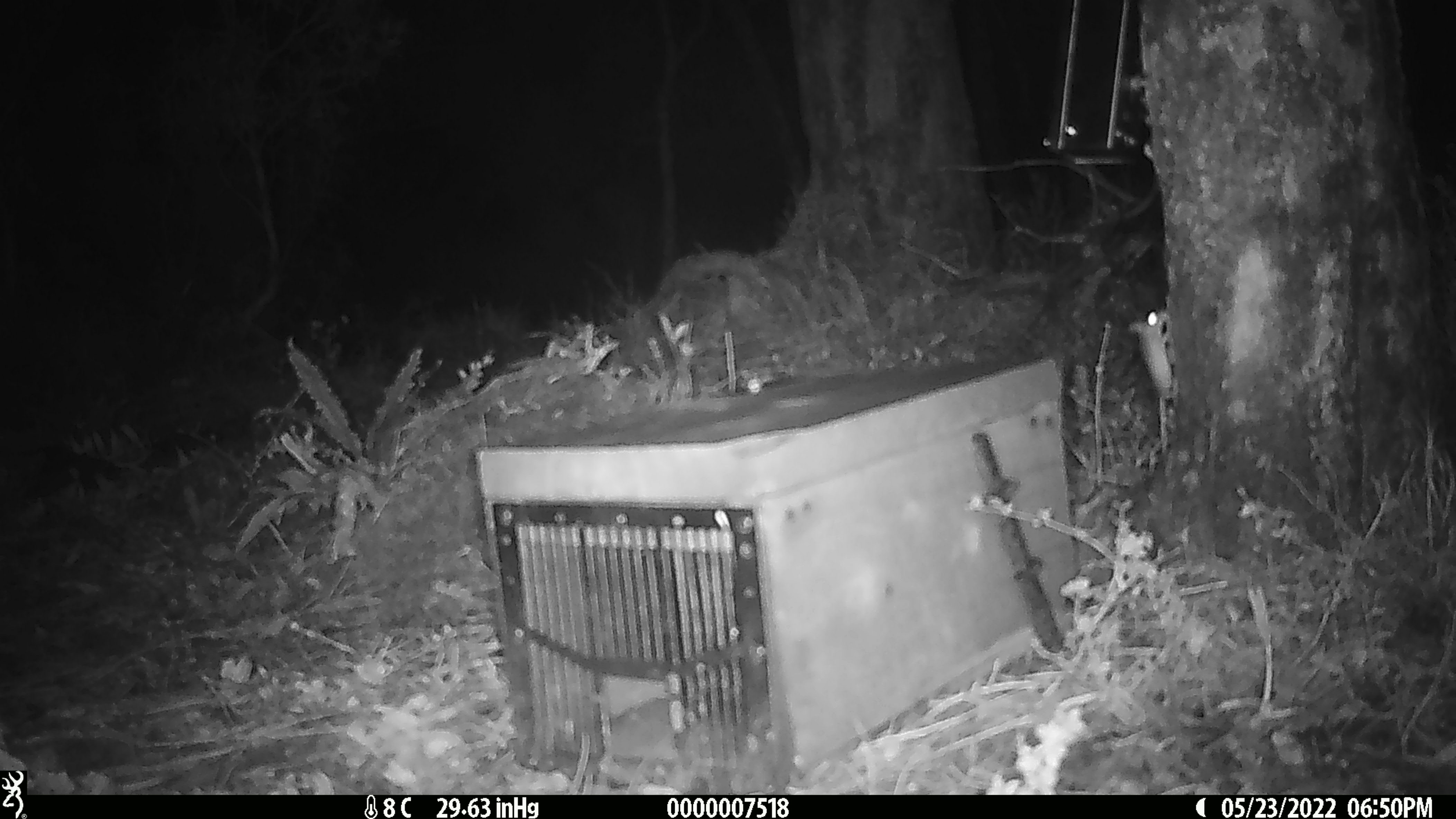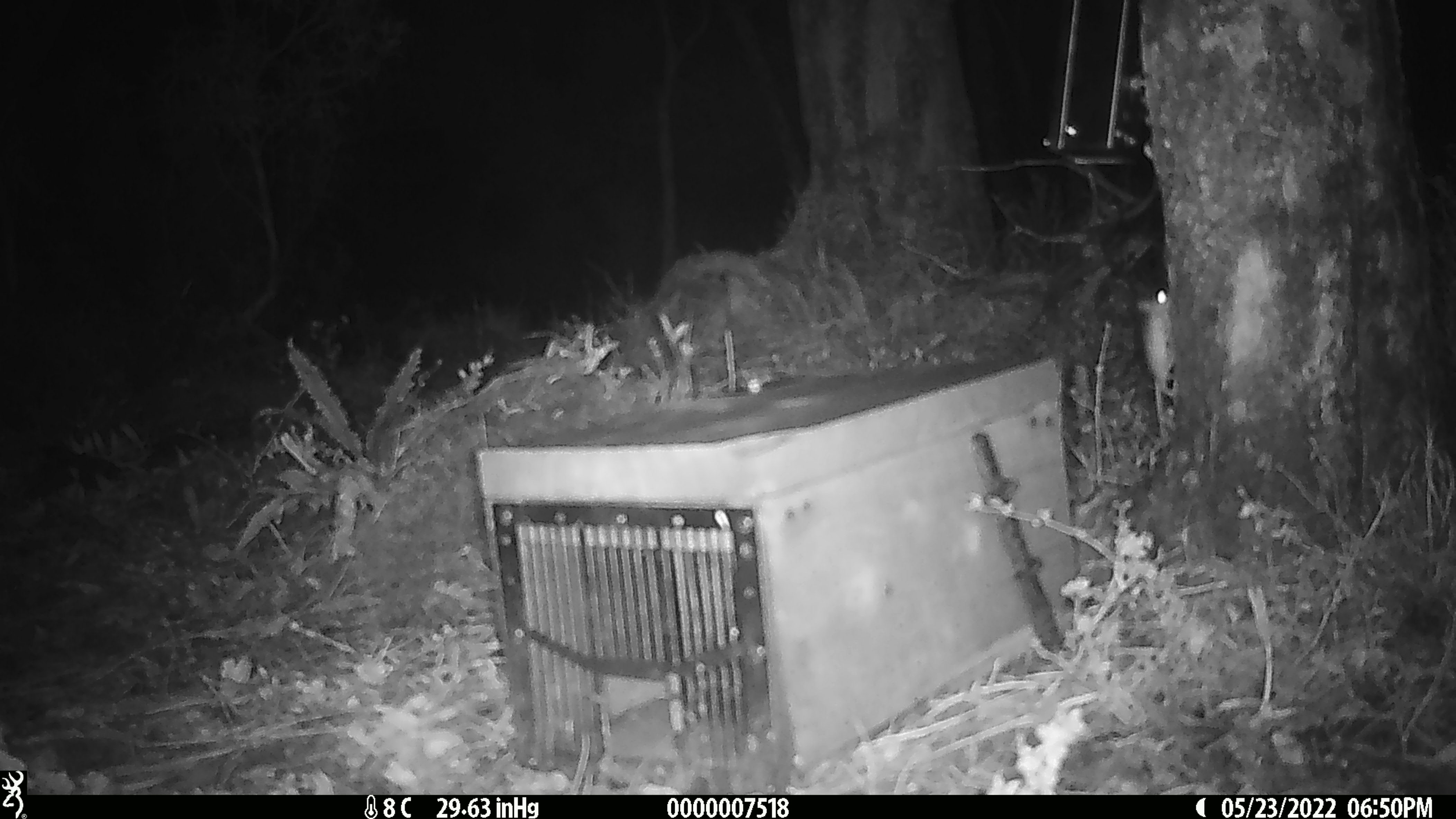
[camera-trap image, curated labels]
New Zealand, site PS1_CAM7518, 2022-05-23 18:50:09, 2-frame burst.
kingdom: Animalia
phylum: Chordata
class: Mammalia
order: Rodentia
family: Muridae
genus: Mus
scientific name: Mus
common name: mouse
Mouse (Mus).